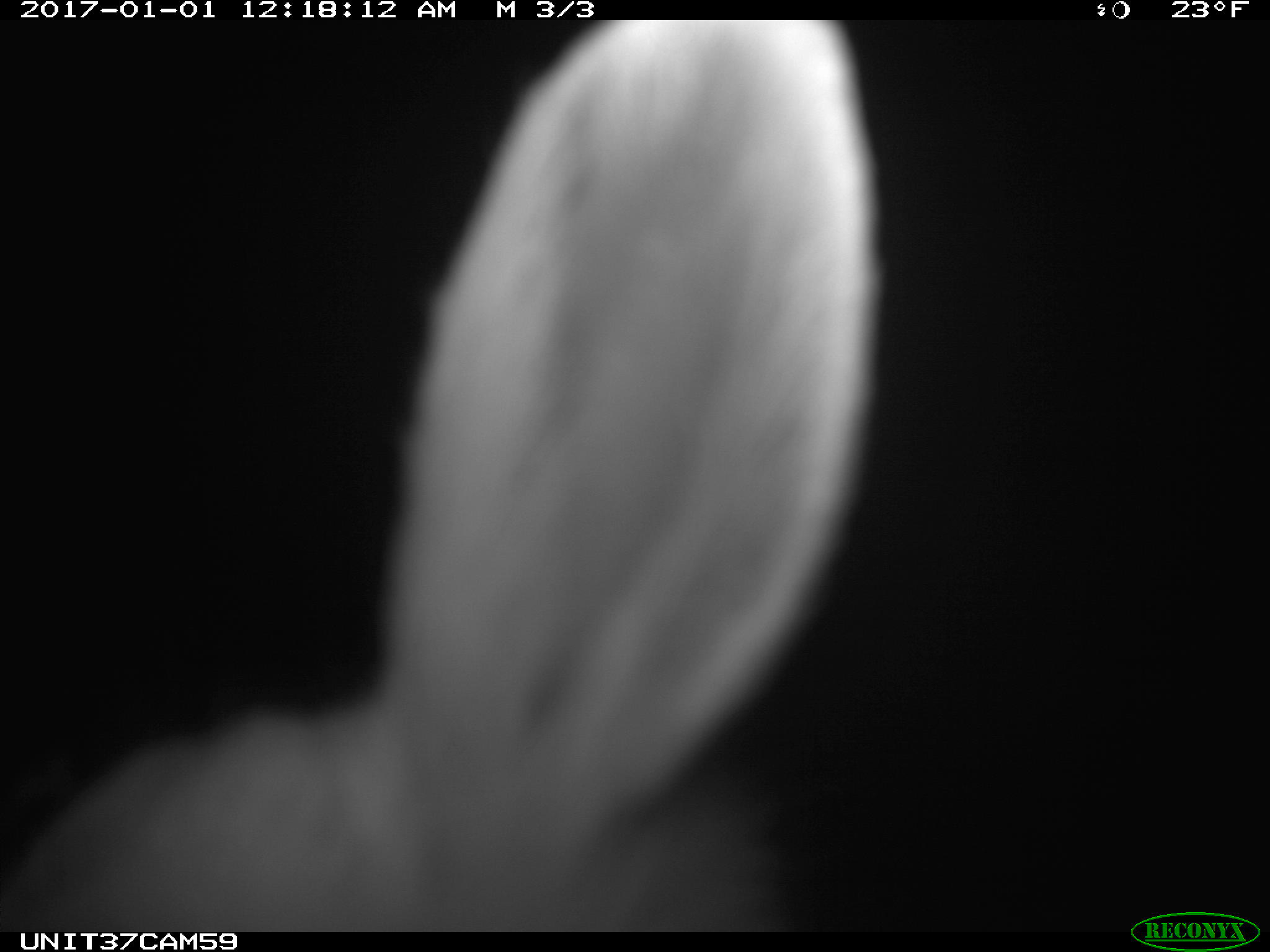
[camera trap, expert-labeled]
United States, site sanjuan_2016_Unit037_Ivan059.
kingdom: Animalia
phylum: Chordata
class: Mammalia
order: Lagomorpha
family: Leporidae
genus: Lepus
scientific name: Lepus americanus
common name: snowshoe hare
Lepus americanus (snowshoe hare).